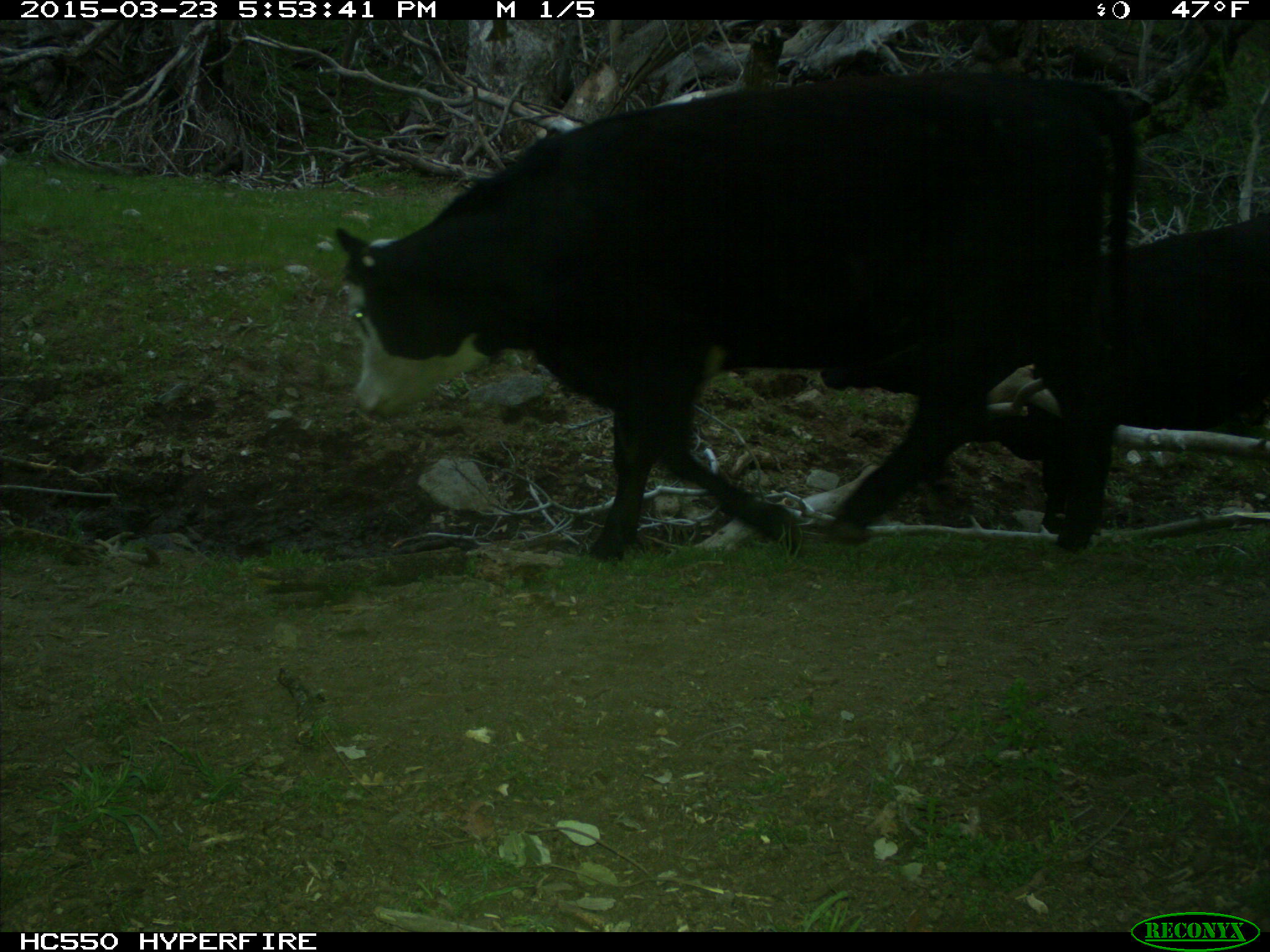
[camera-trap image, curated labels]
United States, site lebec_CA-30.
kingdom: Animalia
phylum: Chordata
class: Mammalia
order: Artiodactyla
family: Bovidae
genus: Bos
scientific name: Bos taurus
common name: domestic cow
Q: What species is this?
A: Bos taurus (domestic cow).